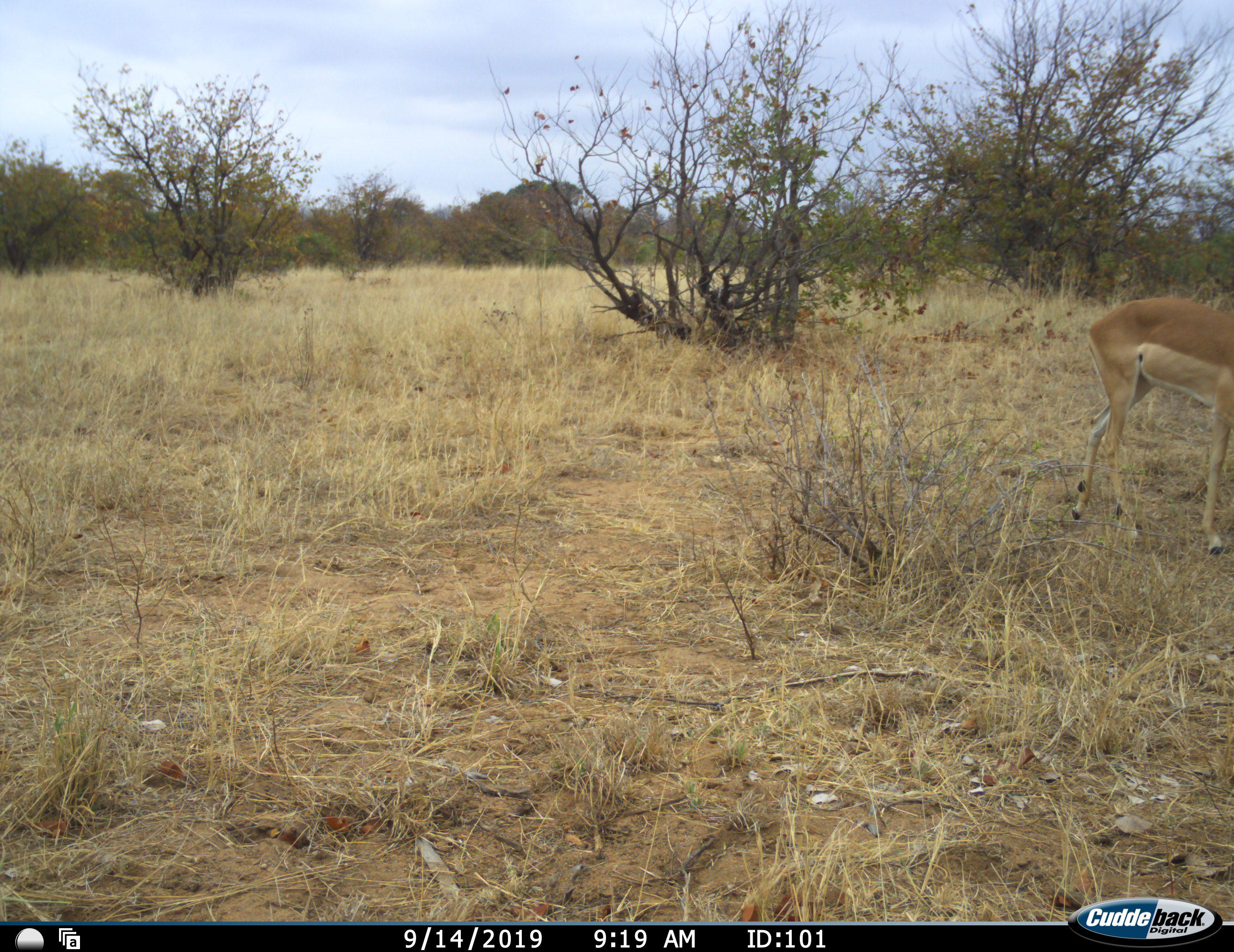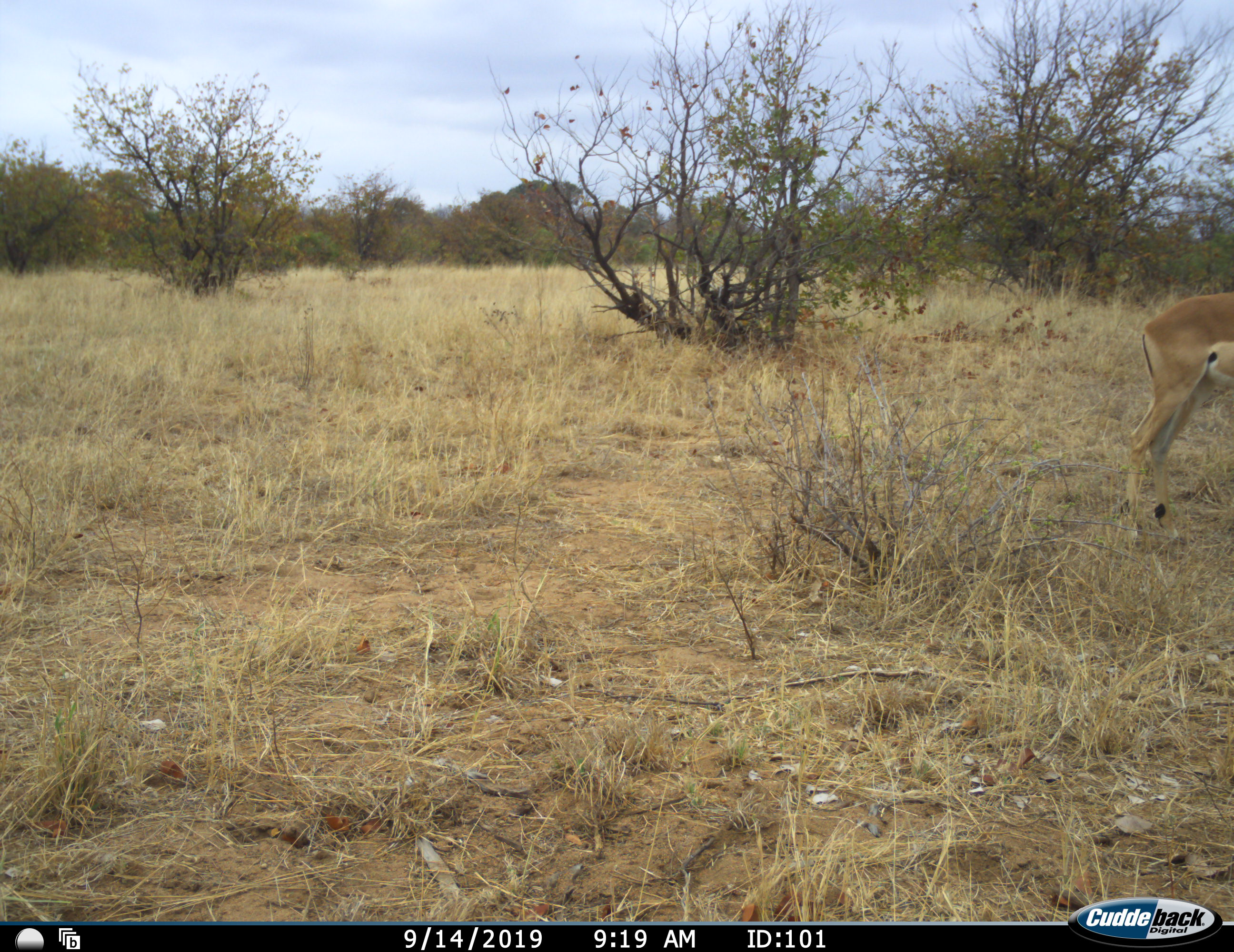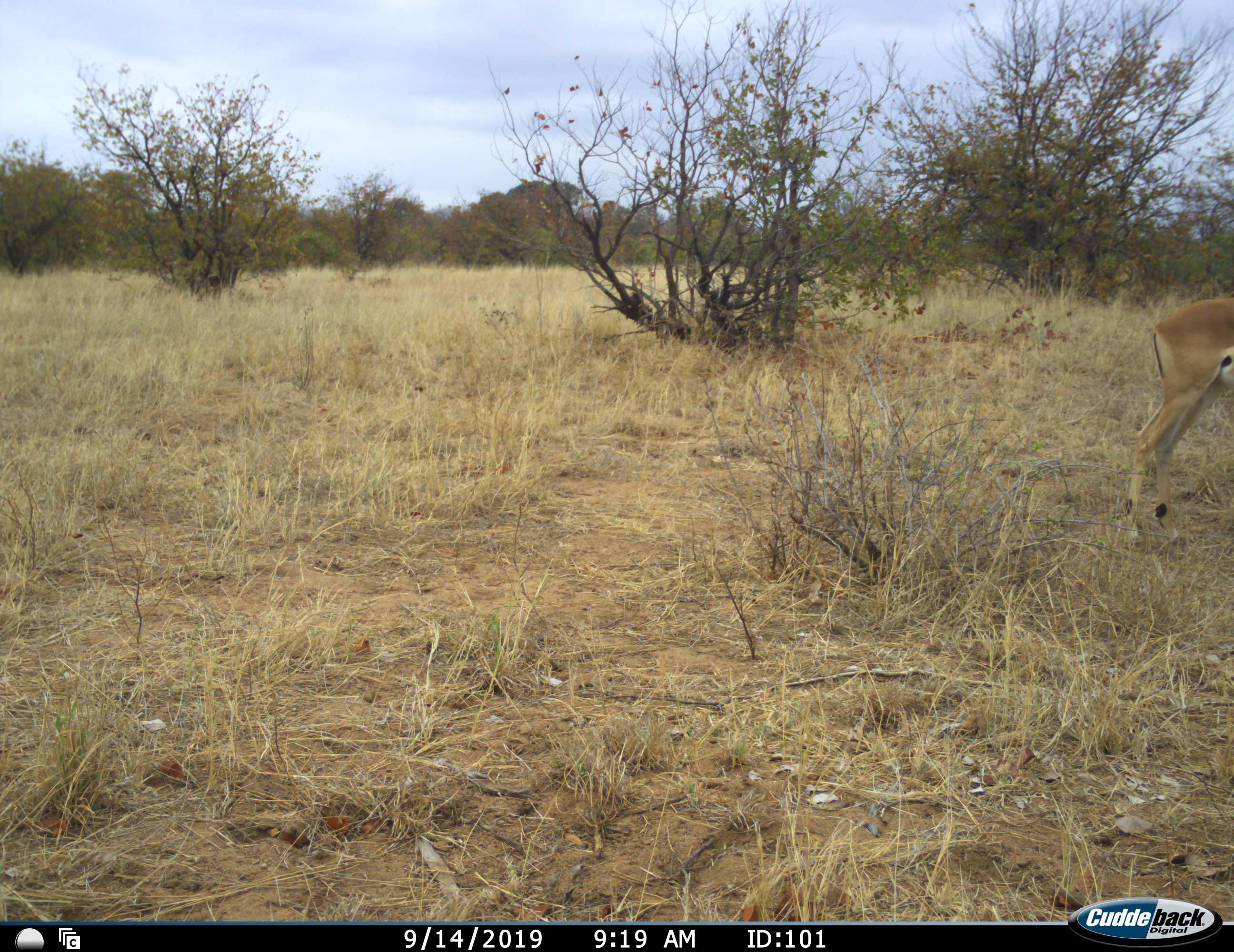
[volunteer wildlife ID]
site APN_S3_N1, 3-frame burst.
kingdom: Animalia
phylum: Chordata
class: Mammalia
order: Artiodactyla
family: Bovidae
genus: Aepyceros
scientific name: Aepyceros melampus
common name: impala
Impala (Aepyceros melampus), count 1. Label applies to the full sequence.